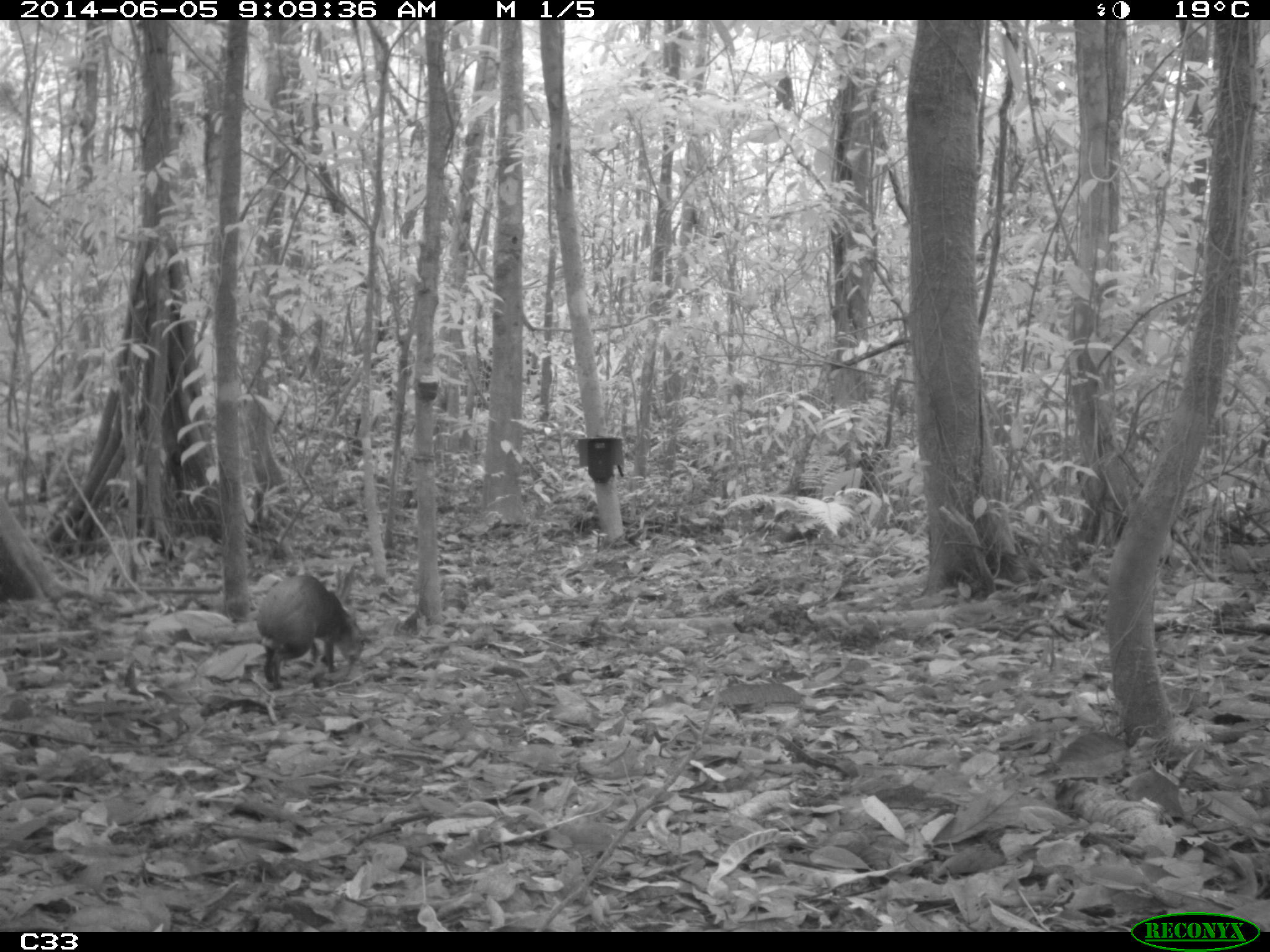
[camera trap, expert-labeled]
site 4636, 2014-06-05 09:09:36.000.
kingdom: Animalia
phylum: Chordata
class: Mammalia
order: Rodentia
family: Dasyproctidae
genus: Dasyprocta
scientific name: Dasyprocta leporina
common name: red-rumped agouti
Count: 1.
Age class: adult.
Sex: male.